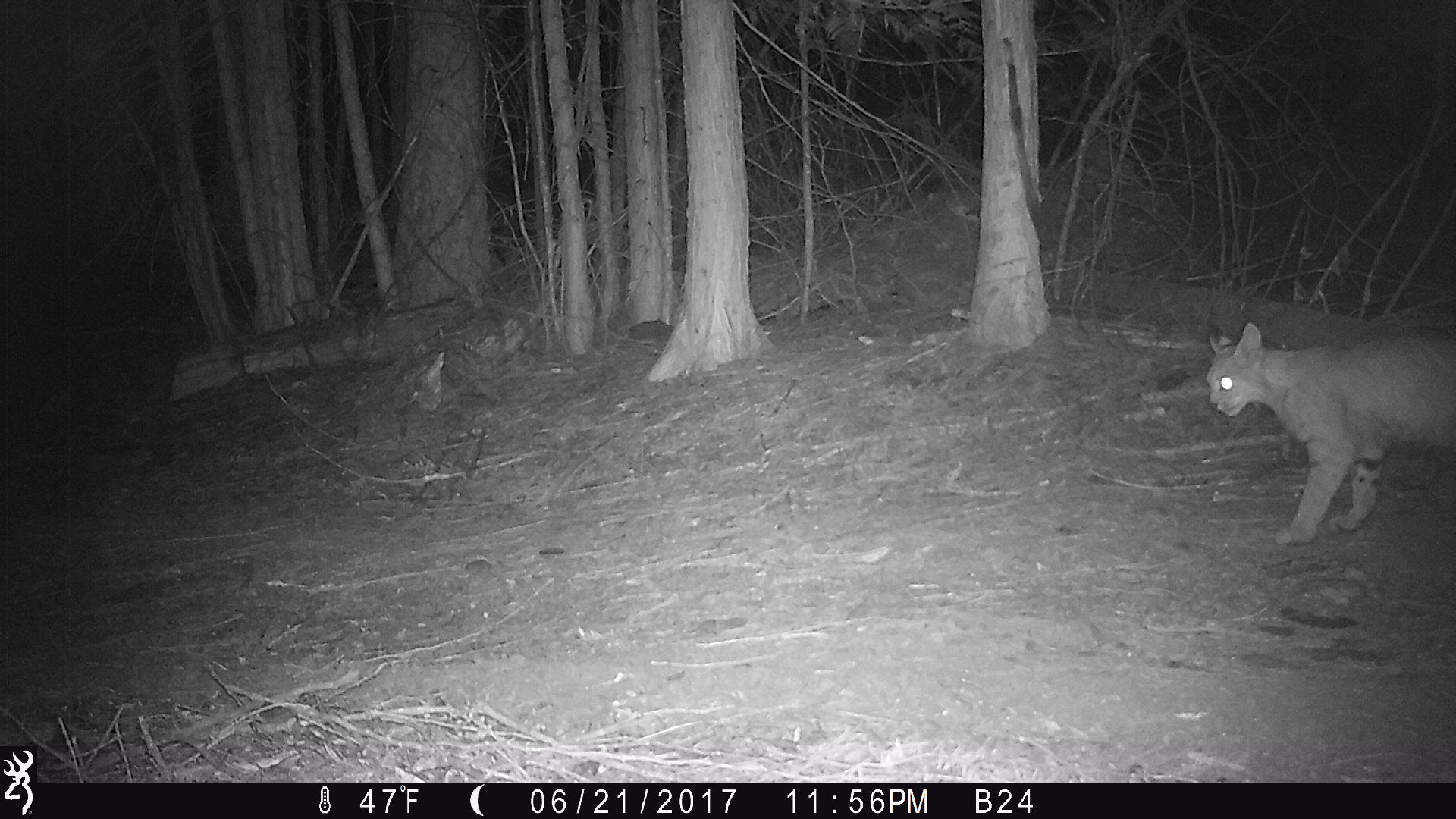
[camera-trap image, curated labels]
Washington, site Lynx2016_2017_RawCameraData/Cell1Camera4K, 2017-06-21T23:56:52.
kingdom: Animalia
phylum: Chordata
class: Mammalia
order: Carnivora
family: Felidae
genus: Lynx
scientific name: Lynx rufus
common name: bobcat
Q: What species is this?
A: Lynx rufus (bobcat).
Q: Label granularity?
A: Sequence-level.